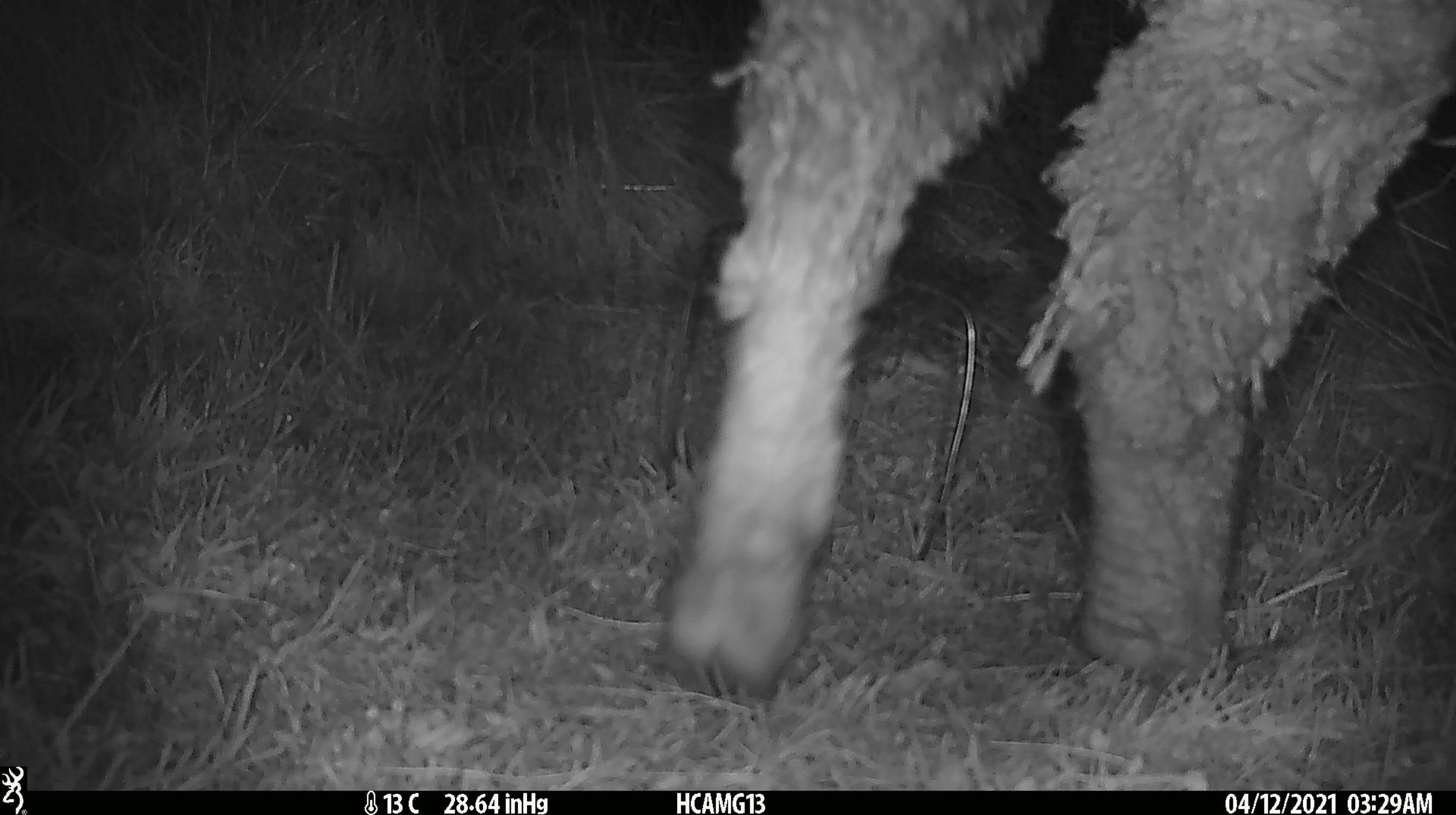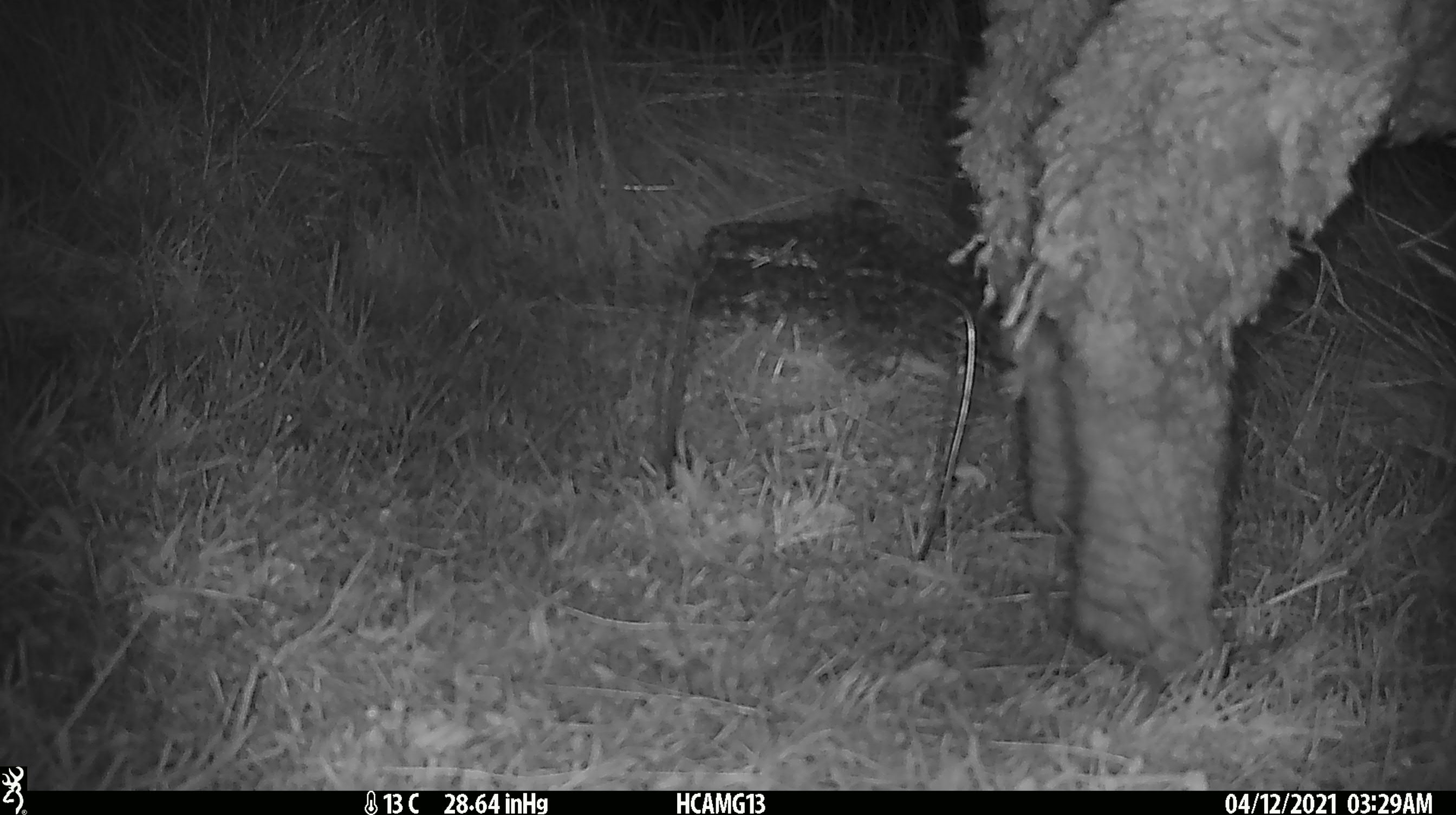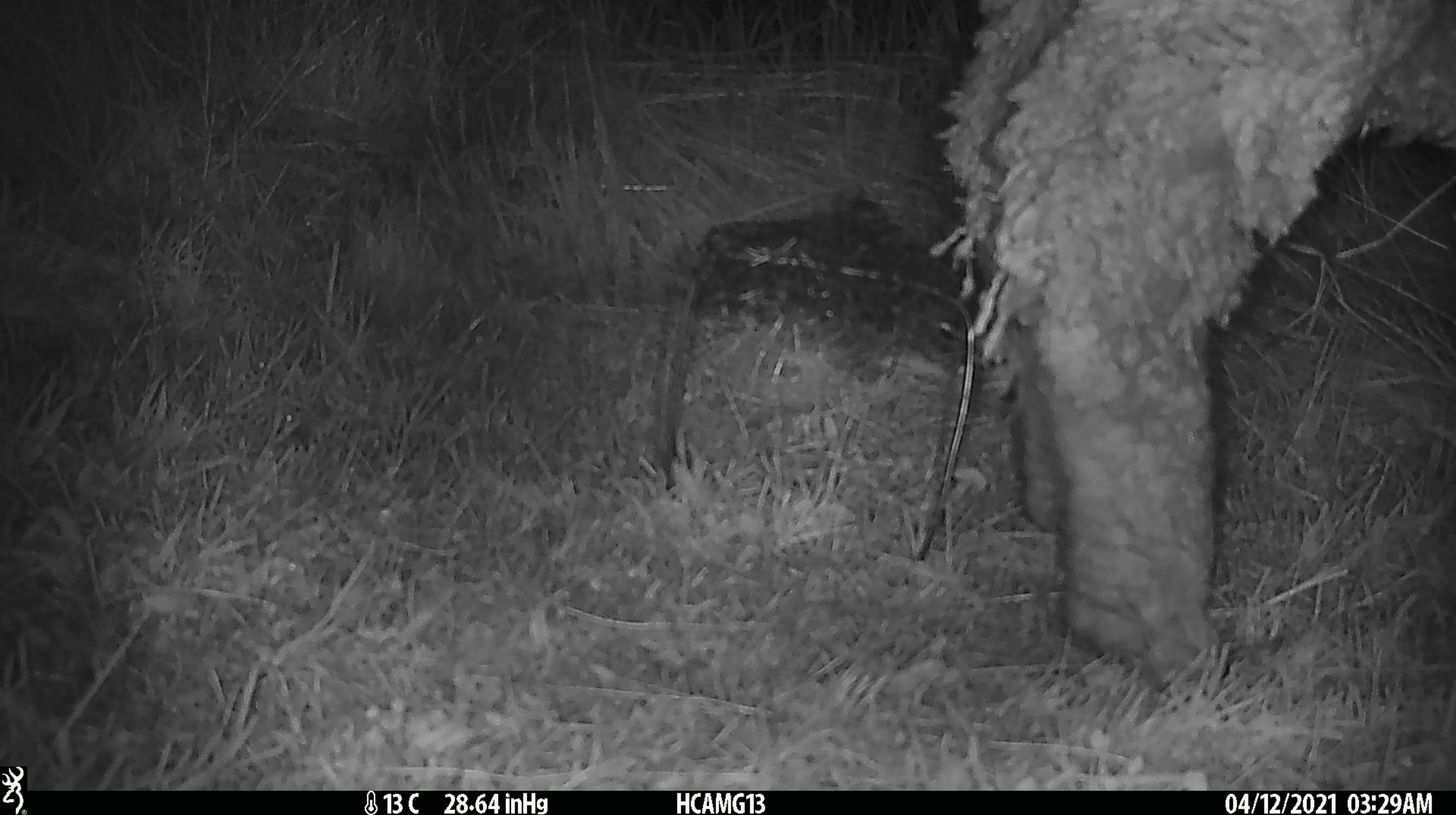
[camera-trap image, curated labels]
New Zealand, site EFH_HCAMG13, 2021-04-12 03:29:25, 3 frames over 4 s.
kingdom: Animalia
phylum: Chordata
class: Mammalia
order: Artiodactyla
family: Bovidae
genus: Ovis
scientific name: Ovis aries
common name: domestic sheep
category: sheep